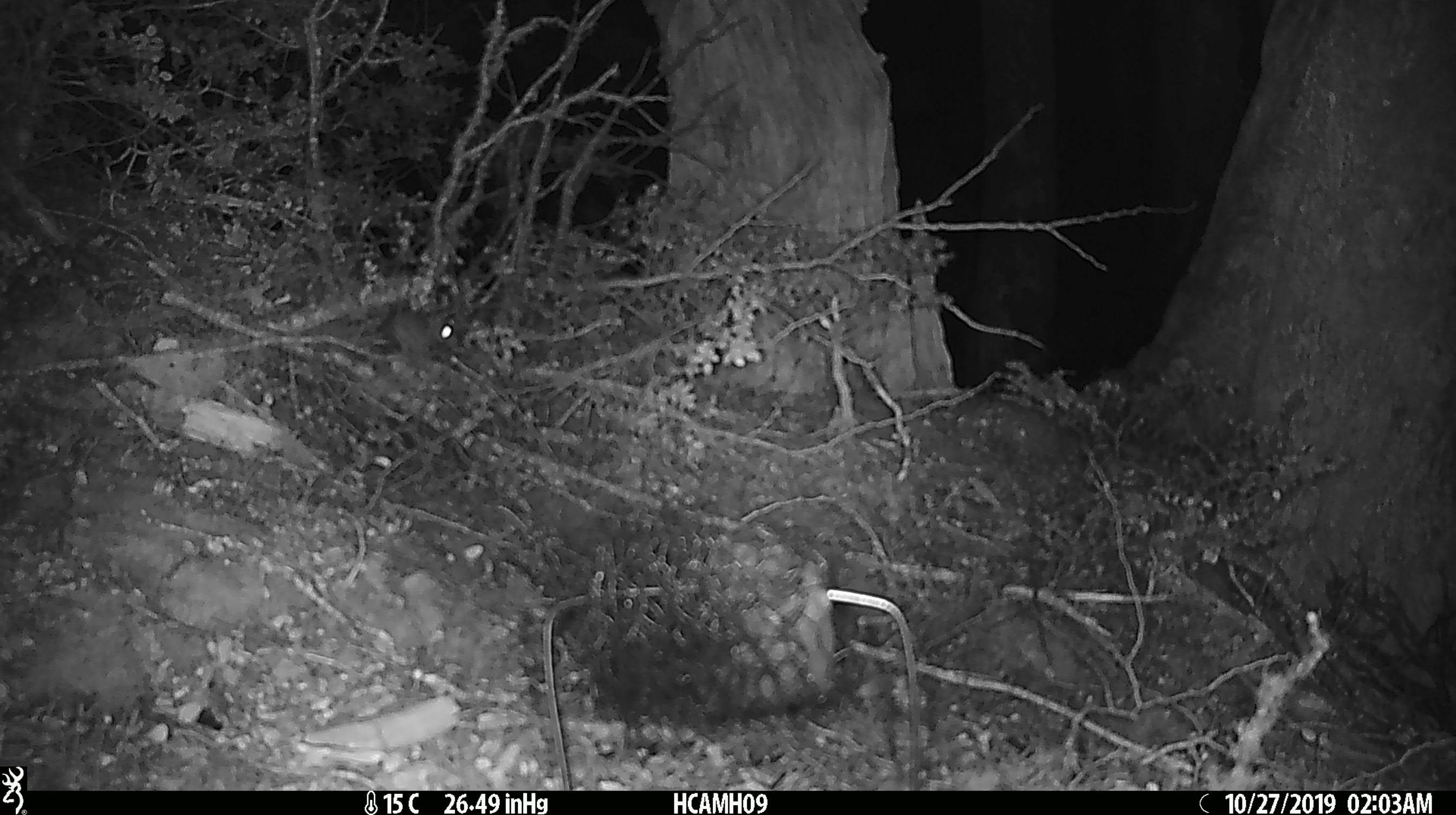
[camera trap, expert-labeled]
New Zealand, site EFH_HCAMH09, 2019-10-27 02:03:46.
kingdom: Animalia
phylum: Chordata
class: Mammalia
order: Rodentia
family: Muridae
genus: Mus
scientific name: Mus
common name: mouse